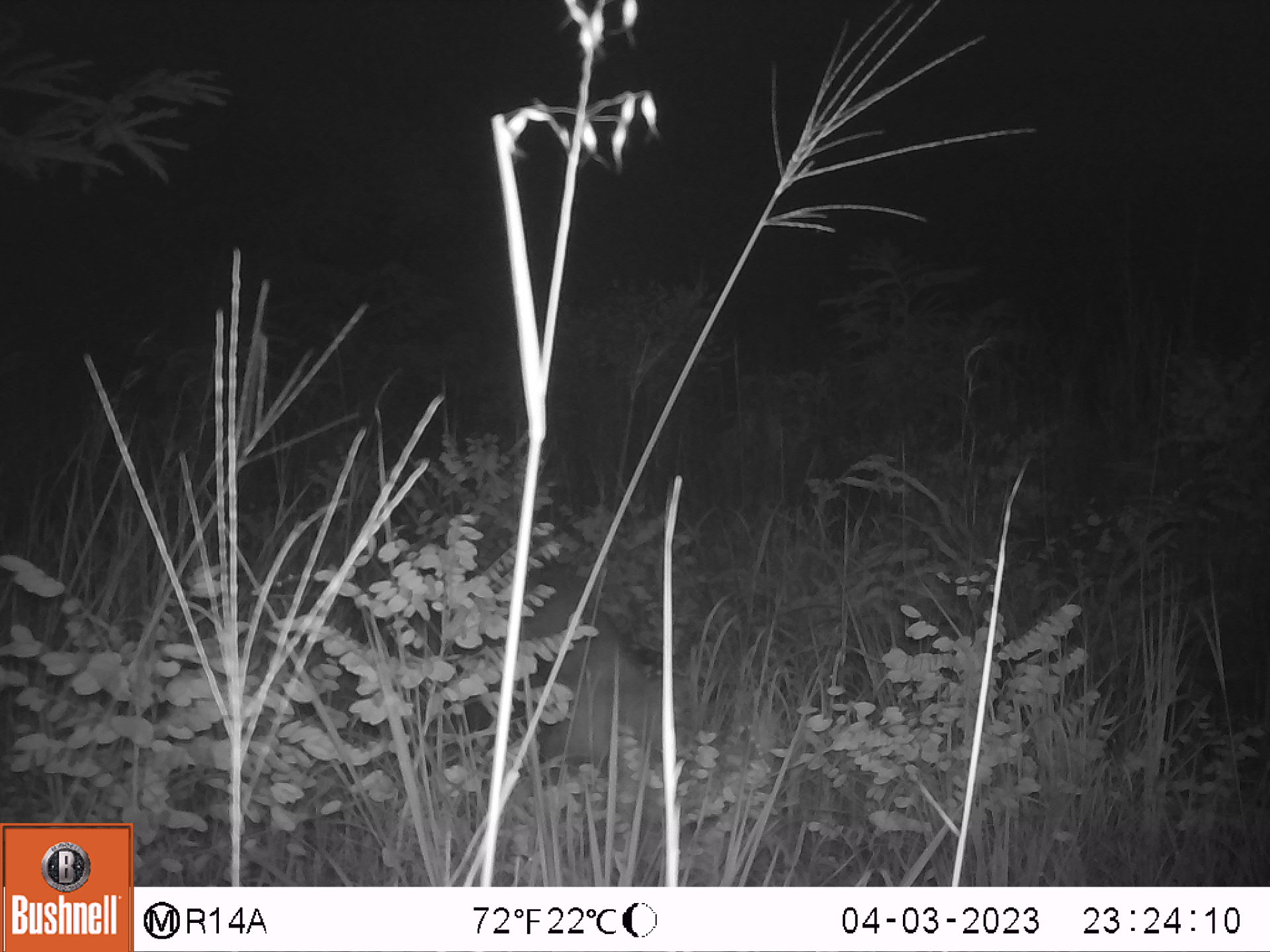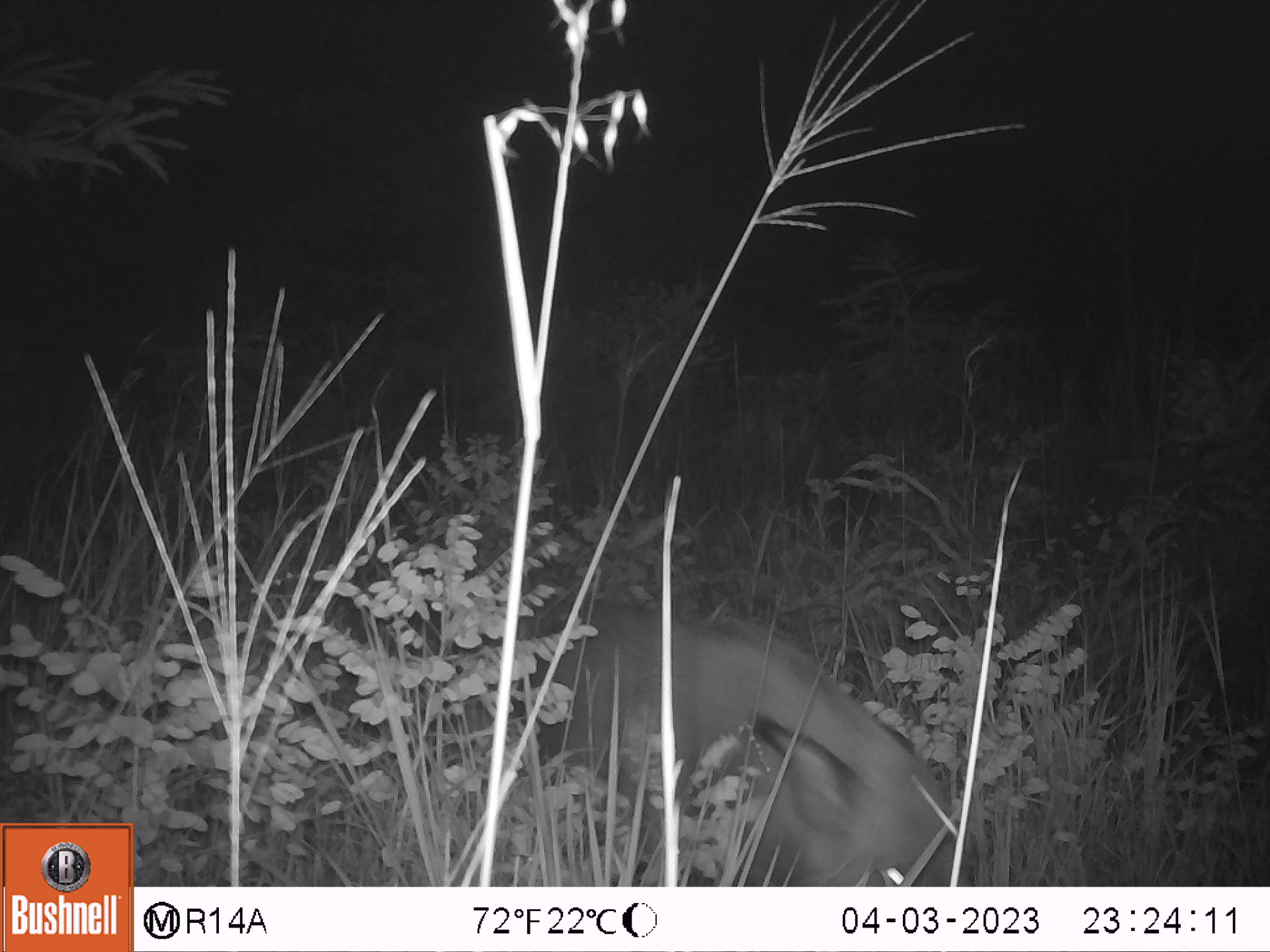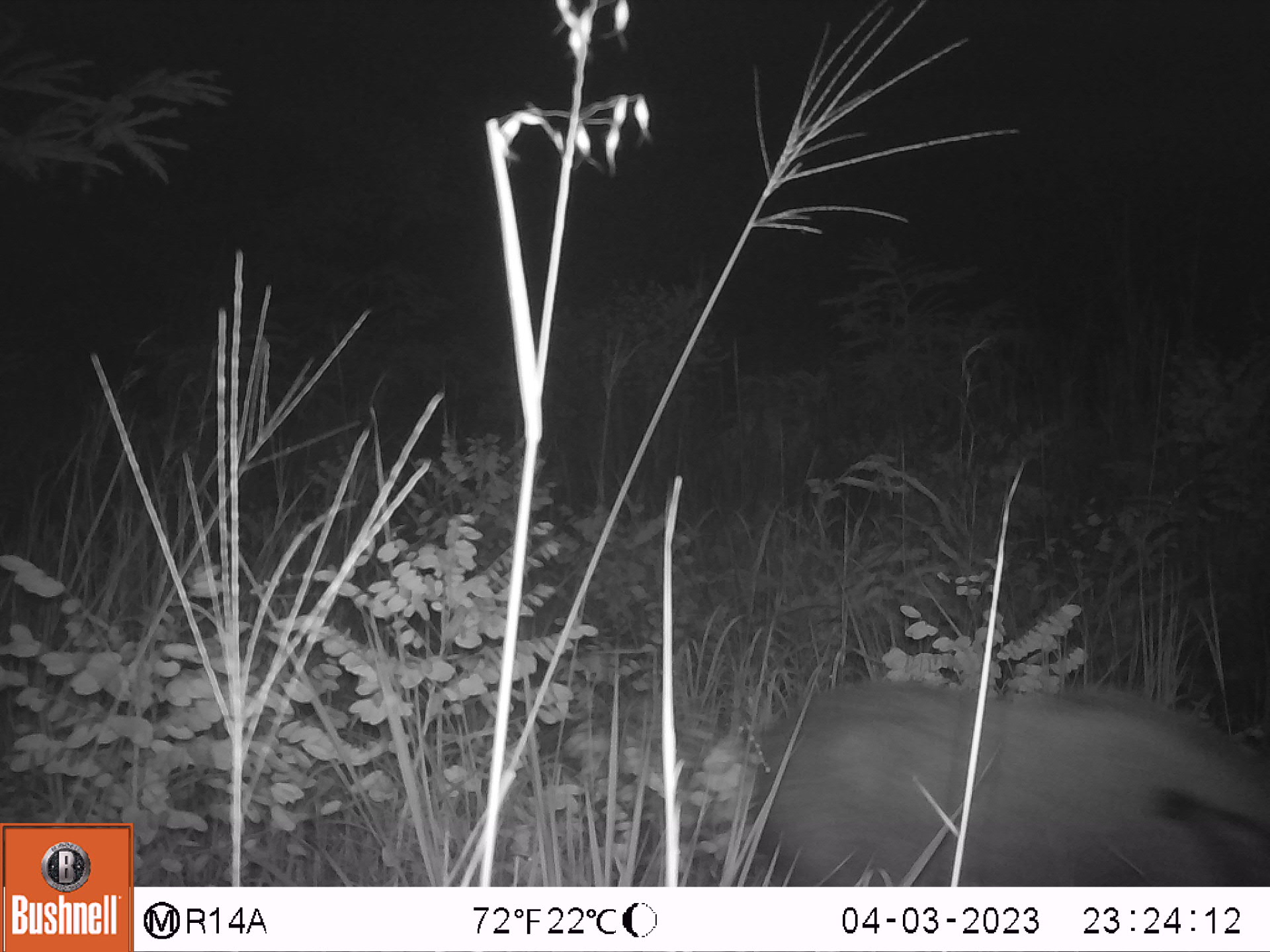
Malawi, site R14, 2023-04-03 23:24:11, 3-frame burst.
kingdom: Animalia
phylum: Chordata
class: Mammalia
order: Artiodactyla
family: Suidae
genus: Potamochoerus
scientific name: Potamochoerus larvatus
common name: bushpig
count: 1